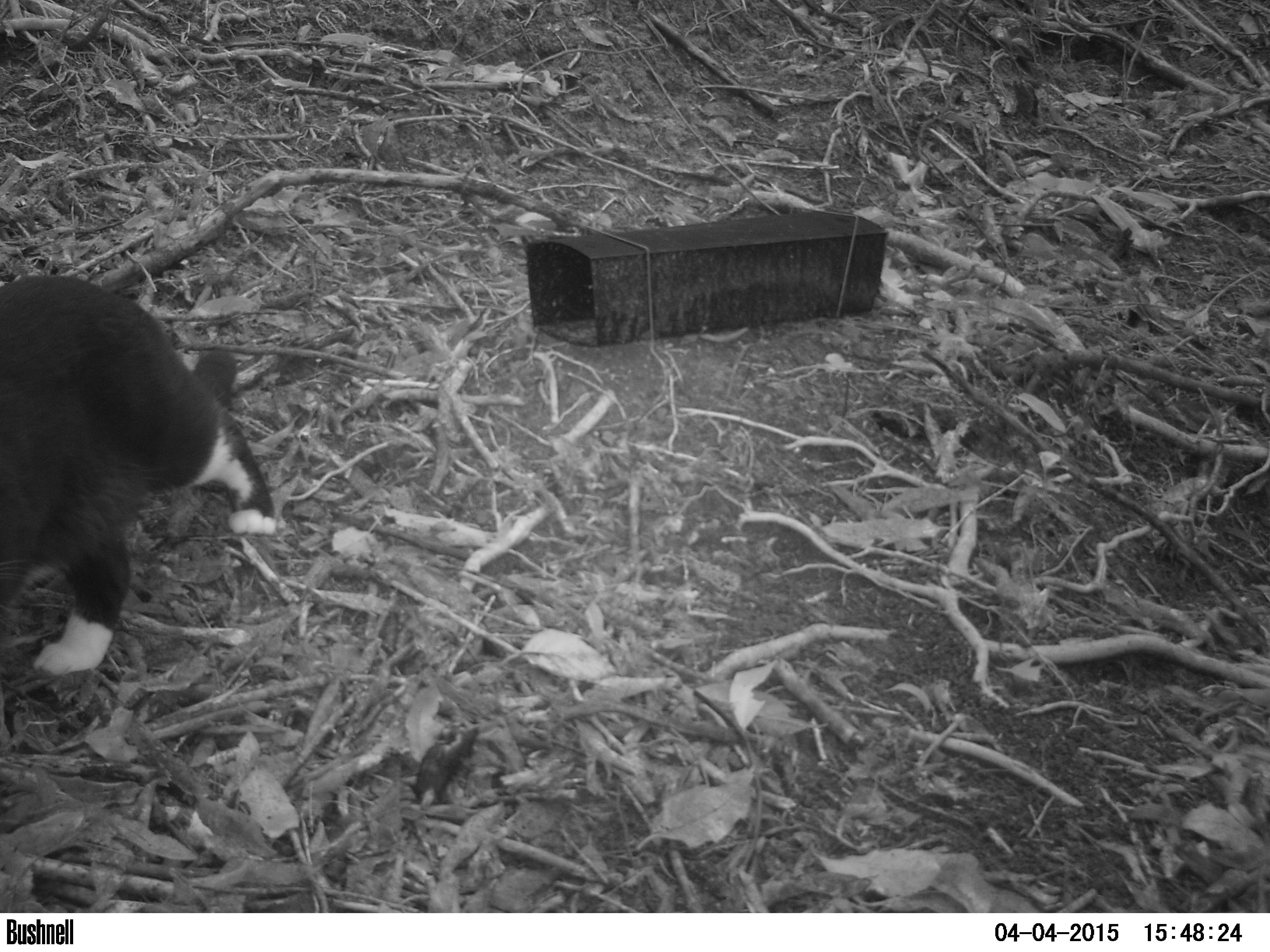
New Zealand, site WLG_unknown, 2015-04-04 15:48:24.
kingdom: Animalia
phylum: Chordata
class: Mammalia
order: Carnivora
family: Felidae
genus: Felis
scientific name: Felis catus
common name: domestic cat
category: cat